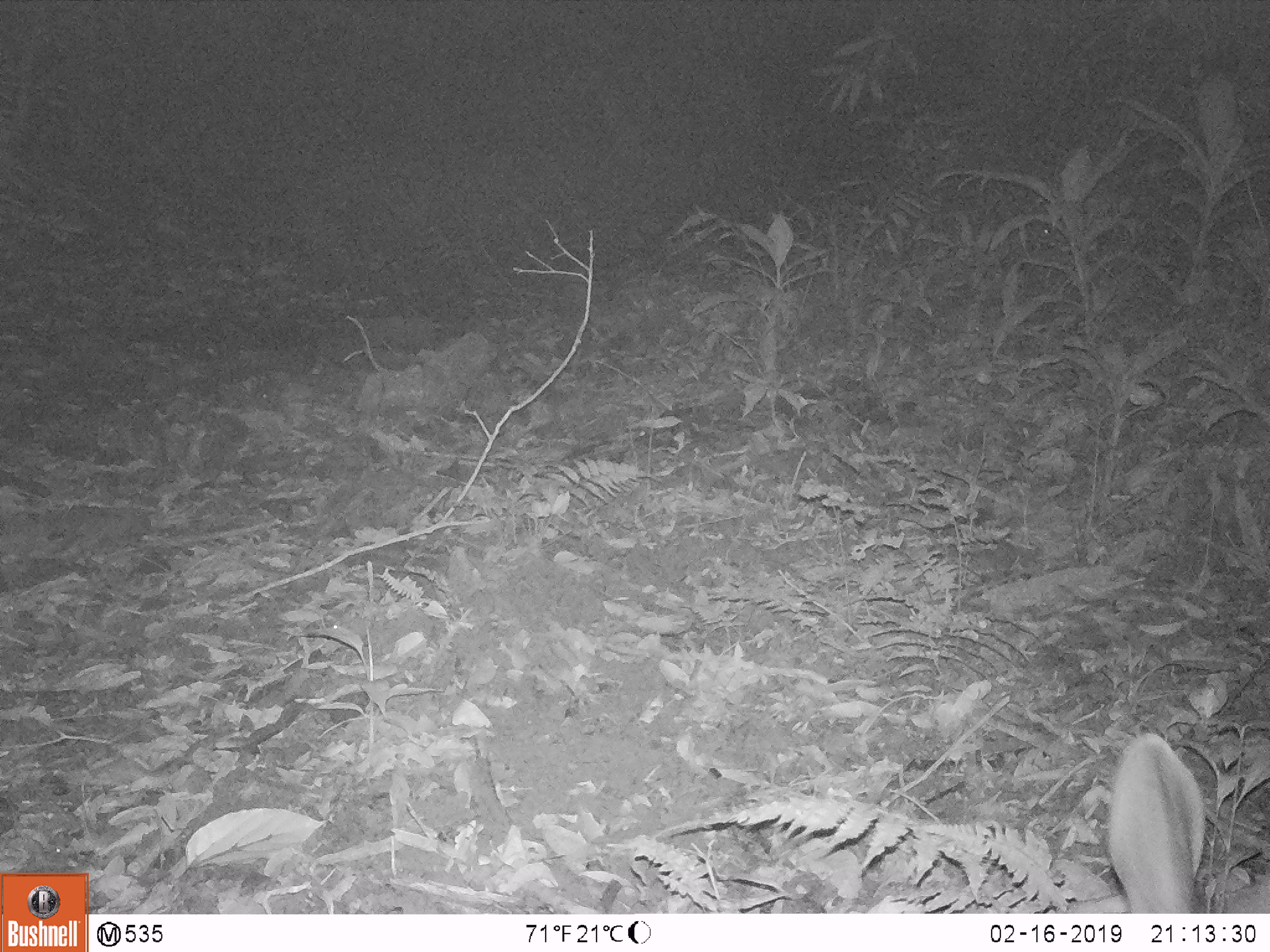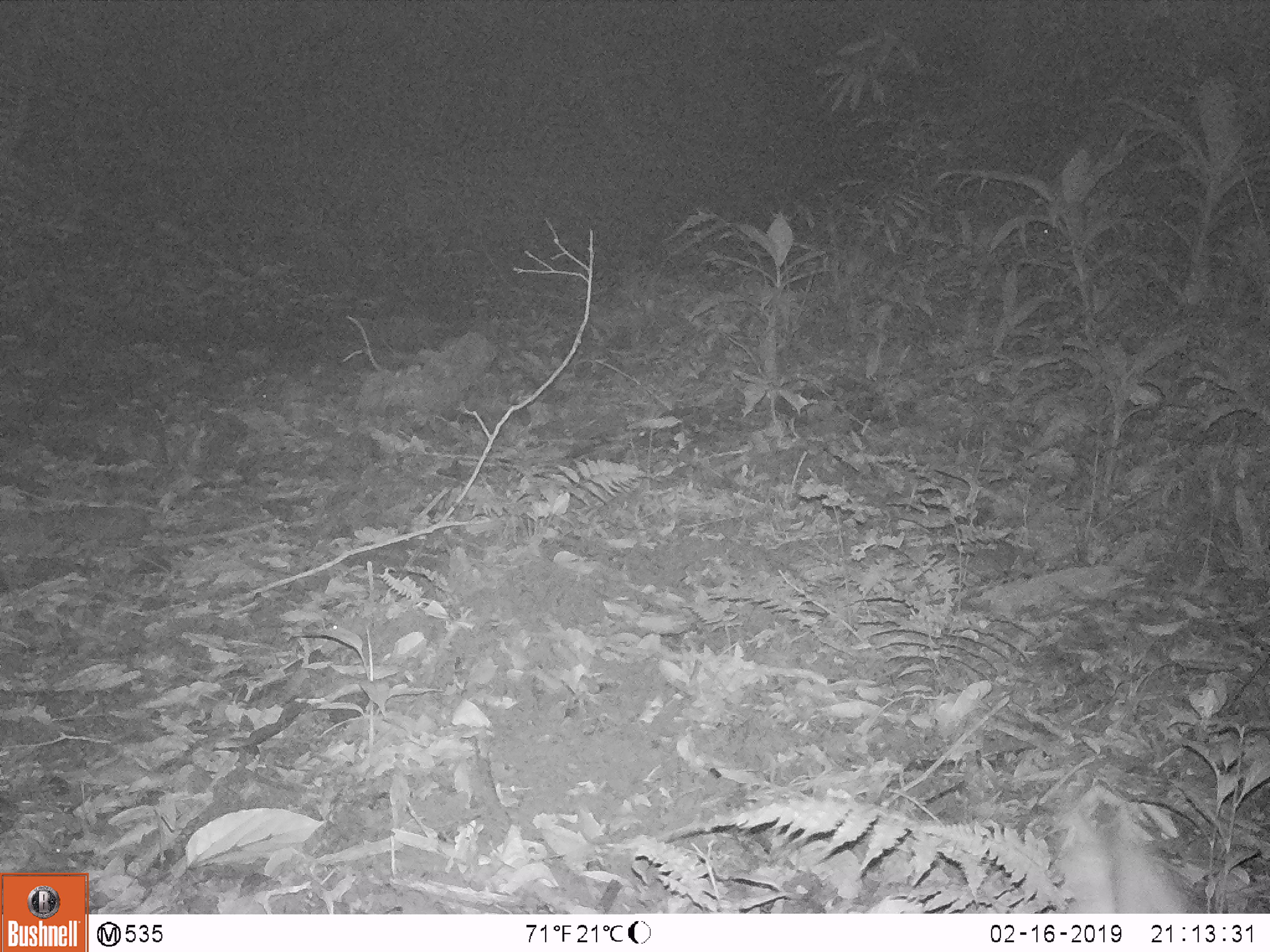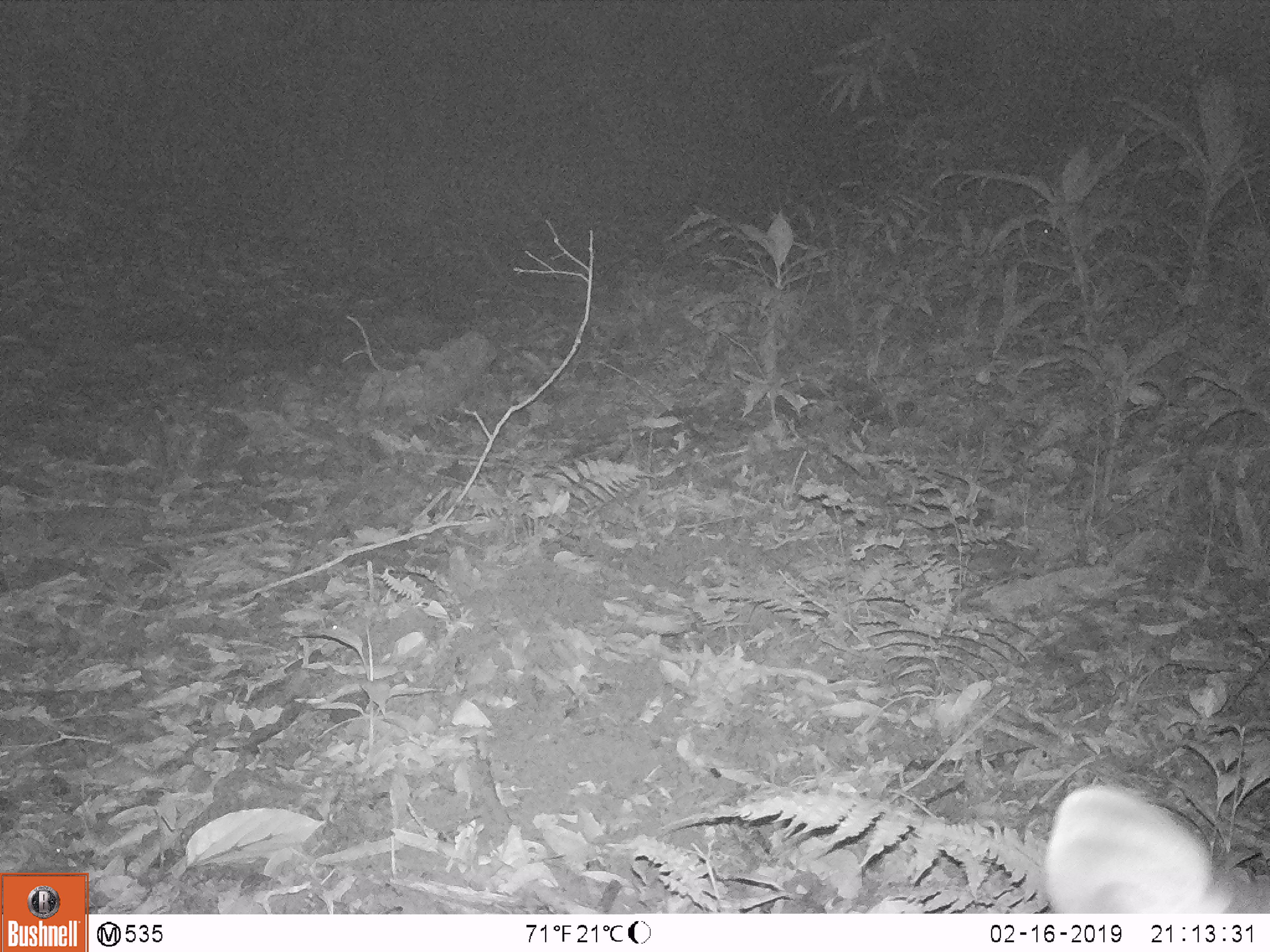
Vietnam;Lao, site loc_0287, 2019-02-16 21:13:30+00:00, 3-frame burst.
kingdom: Animalia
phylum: Chordata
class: Mammalia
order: Artiodactyla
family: Cervidae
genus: Rusa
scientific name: Rusa unicolor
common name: sambar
Sambar (Rusa unicolor). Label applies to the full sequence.